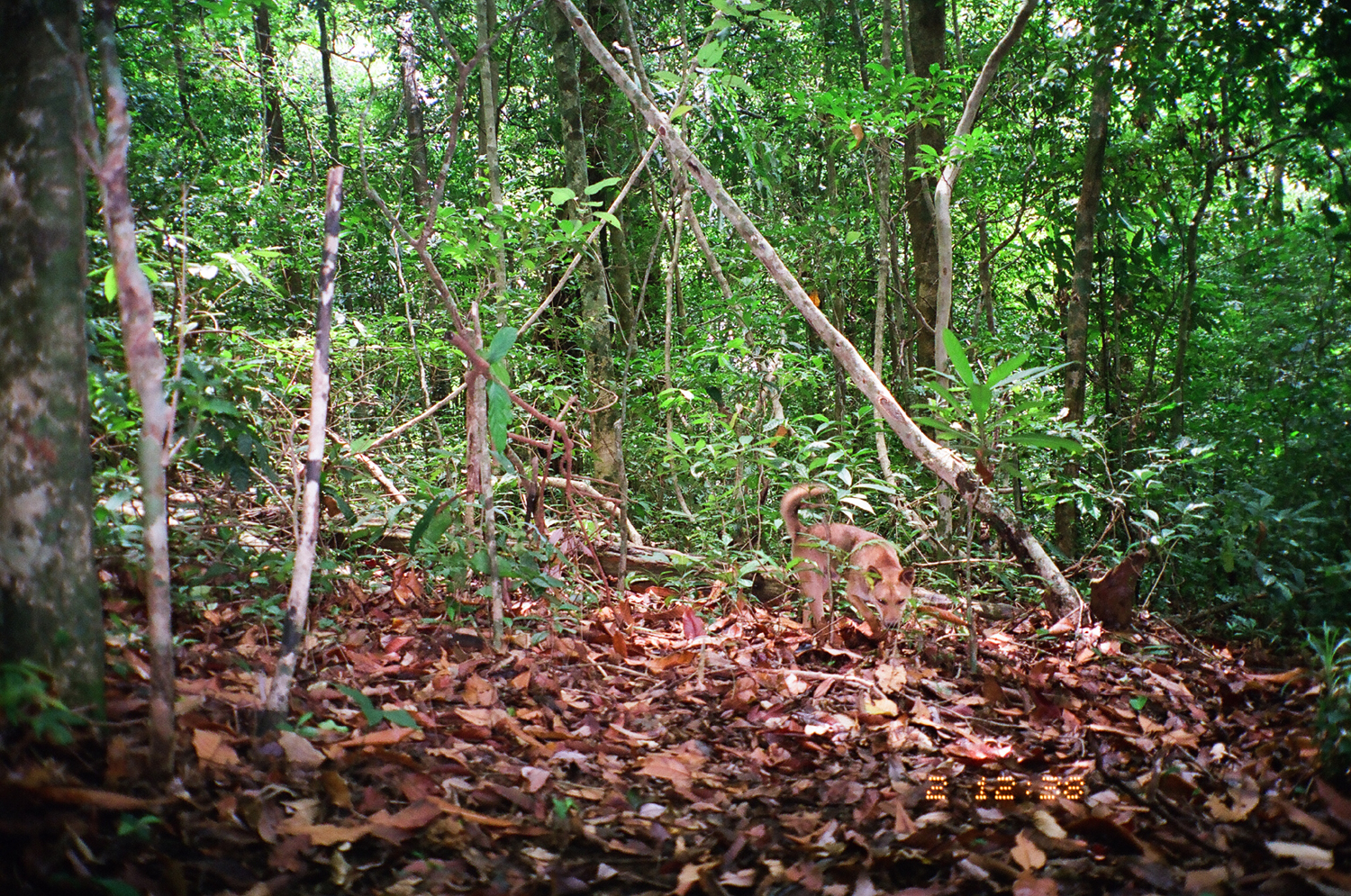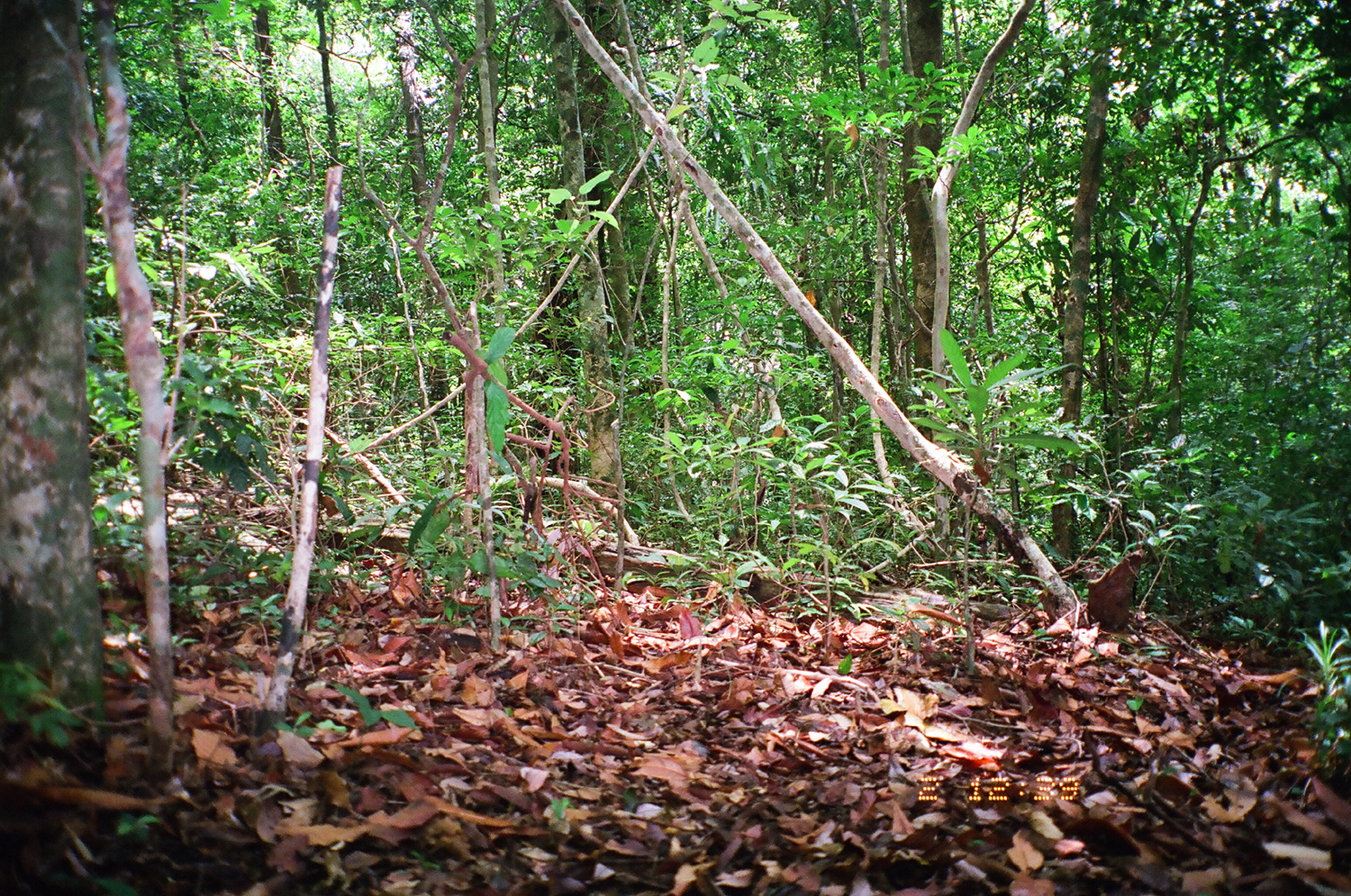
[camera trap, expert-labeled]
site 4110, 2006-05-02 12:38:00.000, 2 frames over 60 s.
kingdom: Animalia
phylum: Chordata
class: Mammalia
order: Carnivora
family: Canidae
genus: Canis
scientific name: Canis familiaris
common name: domestic dog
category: canis lupus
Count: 1.